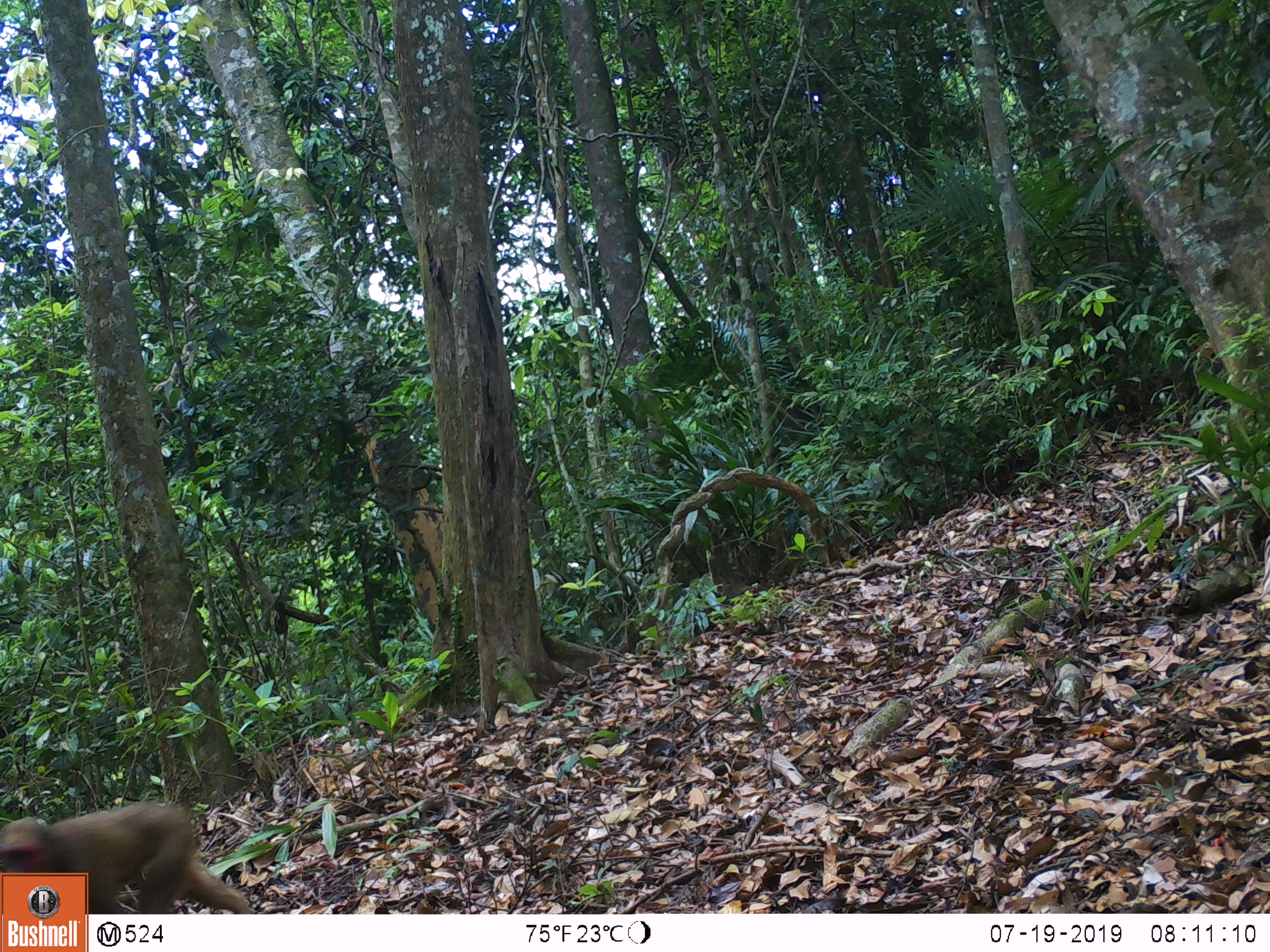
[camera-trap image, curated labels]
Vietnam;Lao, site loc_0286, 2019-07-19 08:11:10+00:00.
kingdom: Animalia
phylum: Chordata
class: Mammalia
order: Primates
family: Cercopithecidae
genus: Macaca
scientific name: Macaca arctoides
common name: stump-tailed macaque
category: stump tailed macaque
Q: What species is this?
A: Stump tailed macaque (stump-tailed macaque) (Macaca arctoides).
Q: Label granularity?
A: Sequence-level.